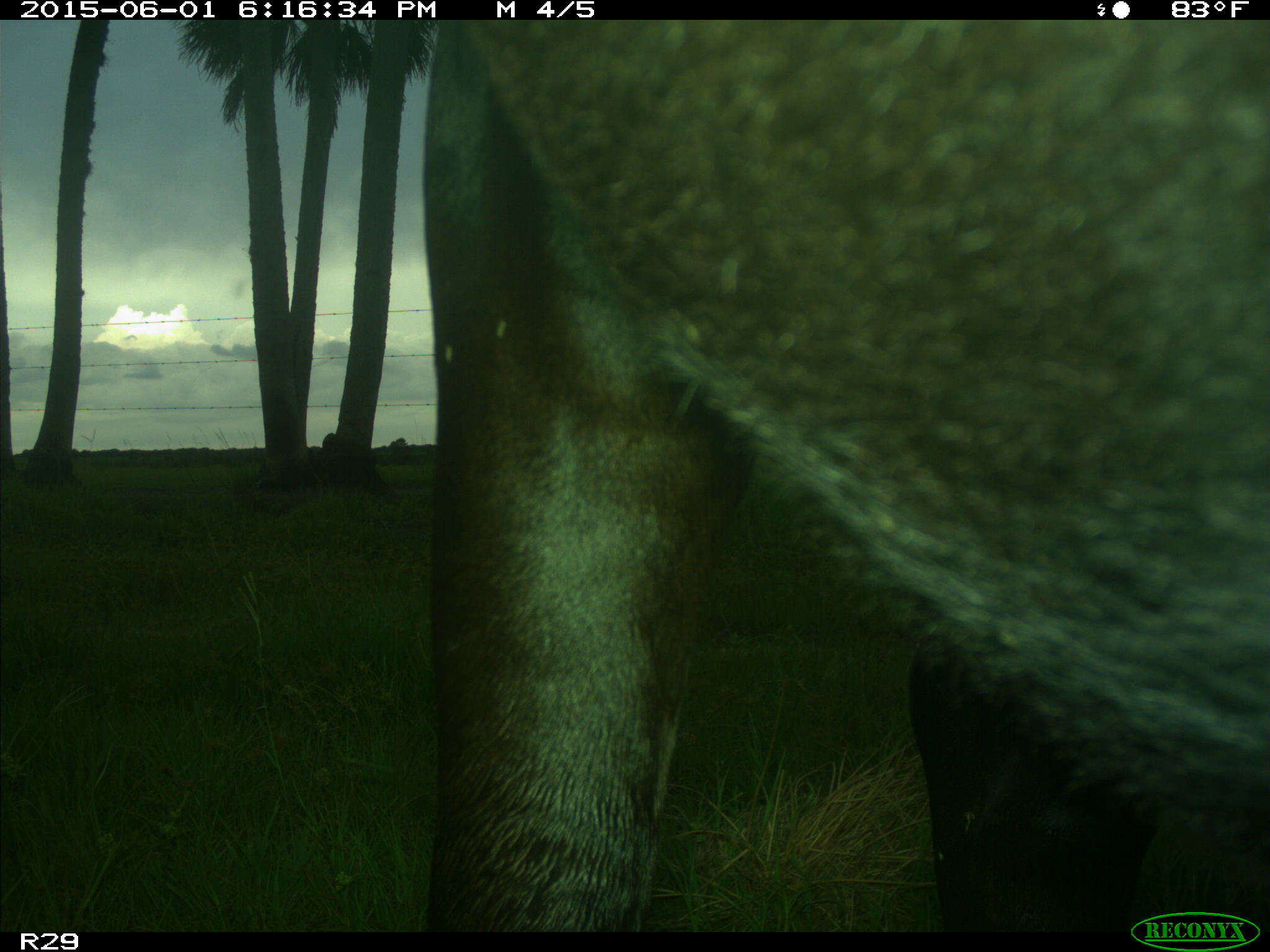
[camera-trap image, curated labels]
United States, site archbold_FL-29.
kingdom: Animalia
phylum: Chordata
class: Mammalia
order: Artiodactyla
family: Bovidae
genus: Bos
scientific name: Bos taurus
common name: domestic cow